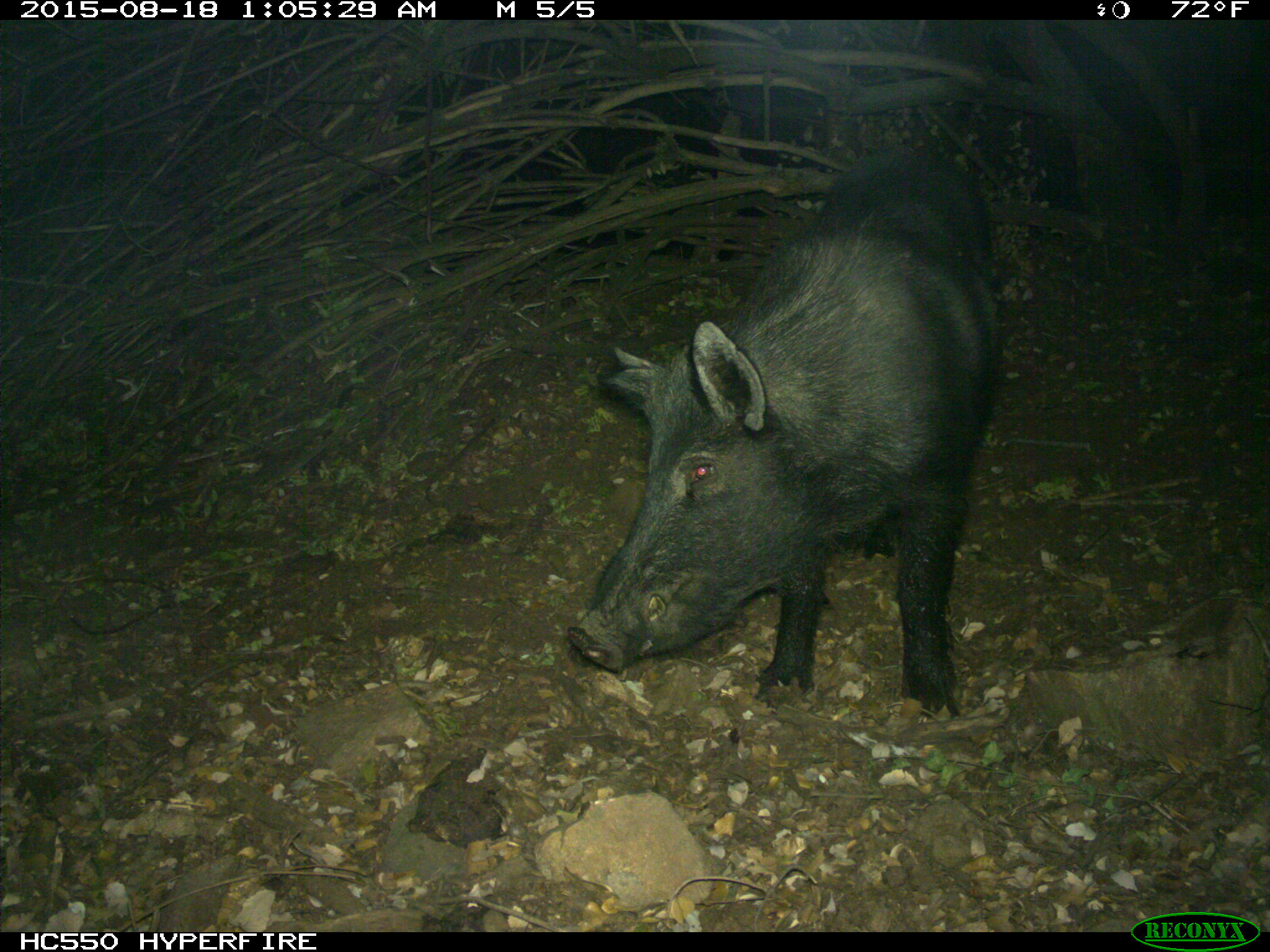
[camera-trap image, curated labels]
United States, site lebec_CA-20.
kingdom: Animalia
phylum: Chordata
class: Mammalia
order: Artiodactyla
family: Suidae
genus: Sus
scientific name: Sus scrofa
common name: wild boar